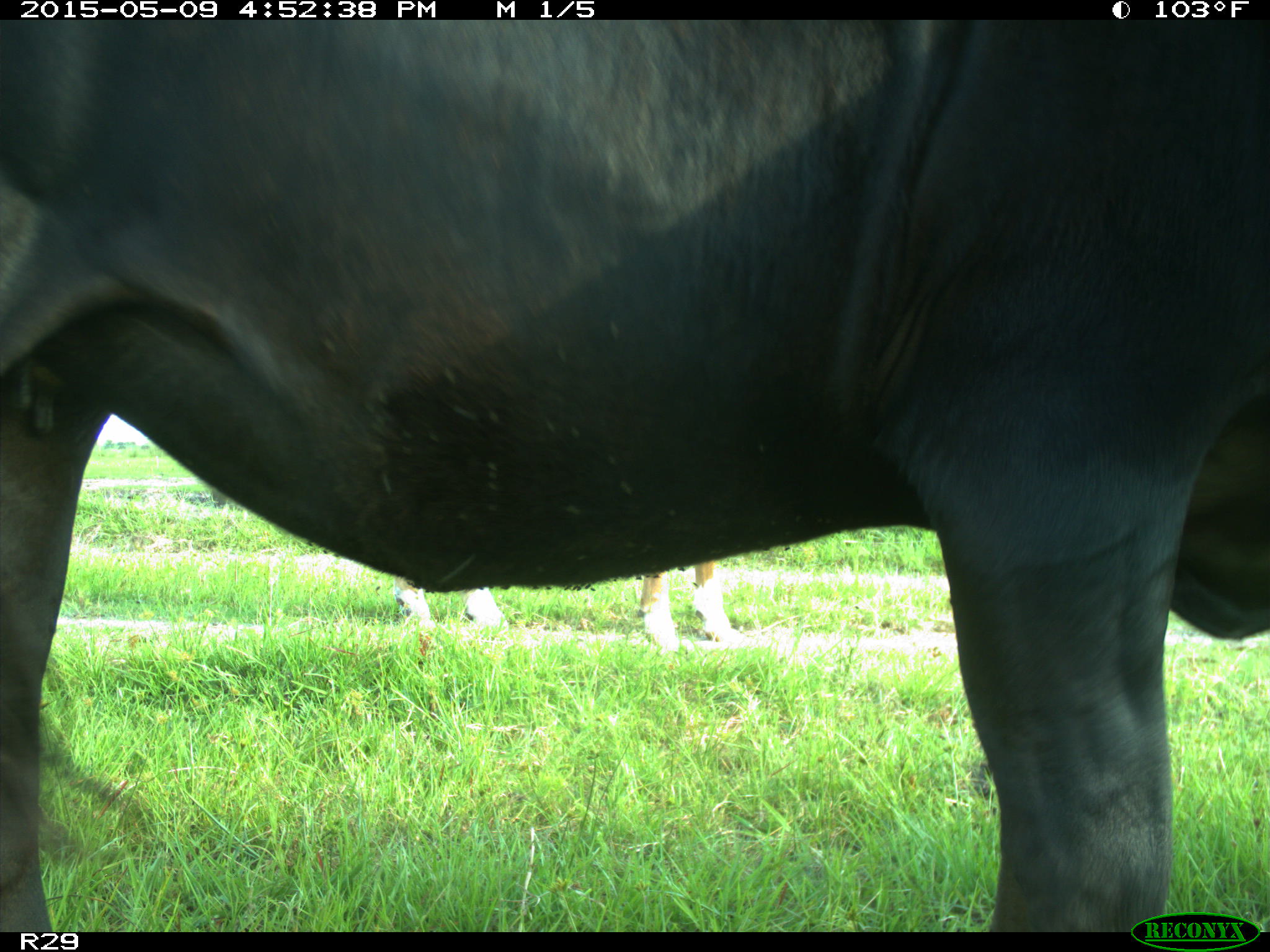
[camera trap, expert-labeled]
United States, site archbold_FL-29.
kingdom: Animalia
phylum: Chordata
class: Mammalia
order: Artiodactyla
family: Bovidae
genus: Bos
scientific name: Bos taurus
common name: domestic cow